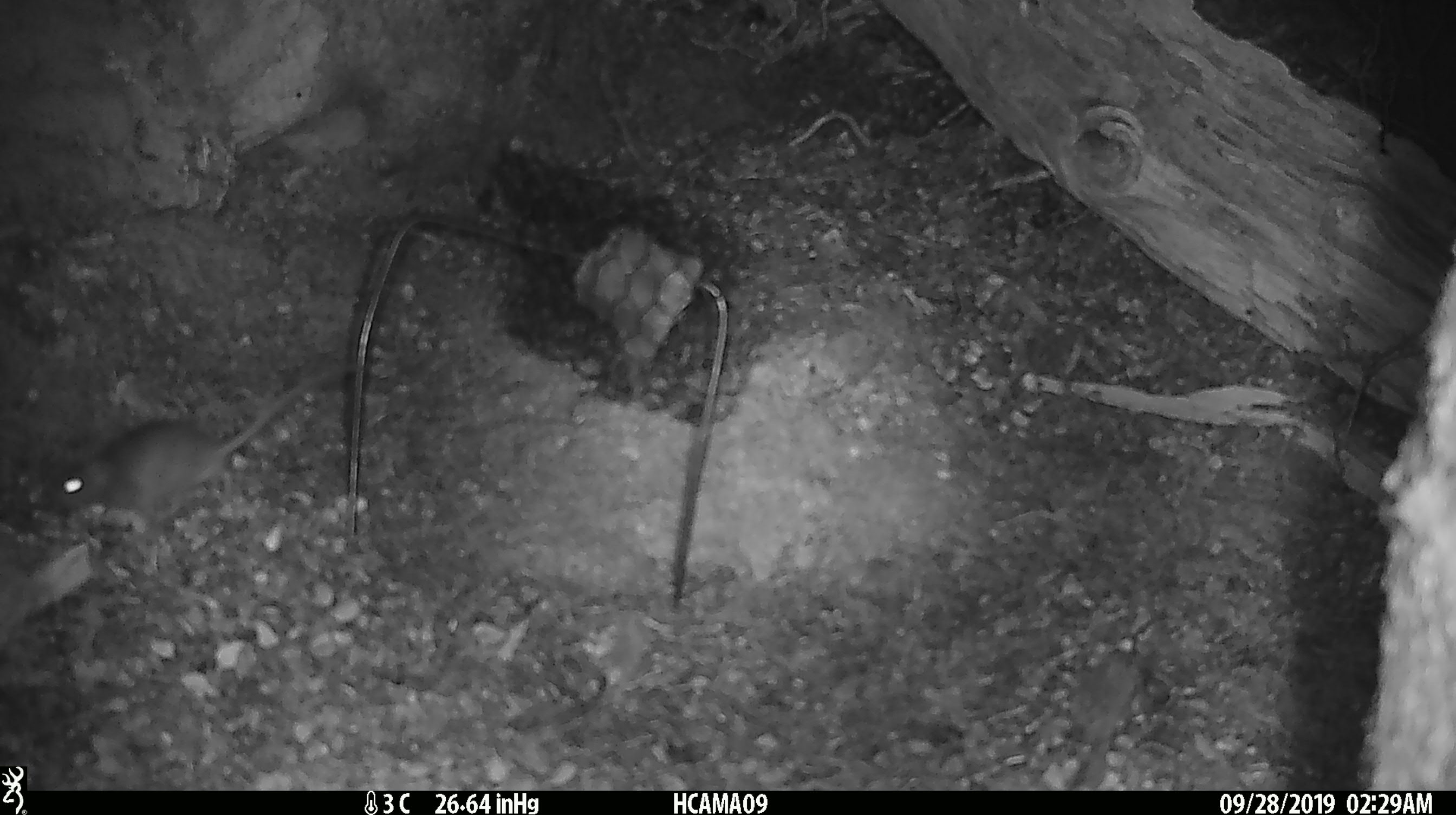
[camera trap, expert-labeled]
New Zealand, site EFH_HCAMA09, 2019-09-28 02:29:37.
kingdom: Animalia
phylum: Chordata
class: Mammalia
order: Rodentia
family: Muridae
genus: Rattus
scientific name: Rattus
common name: rat